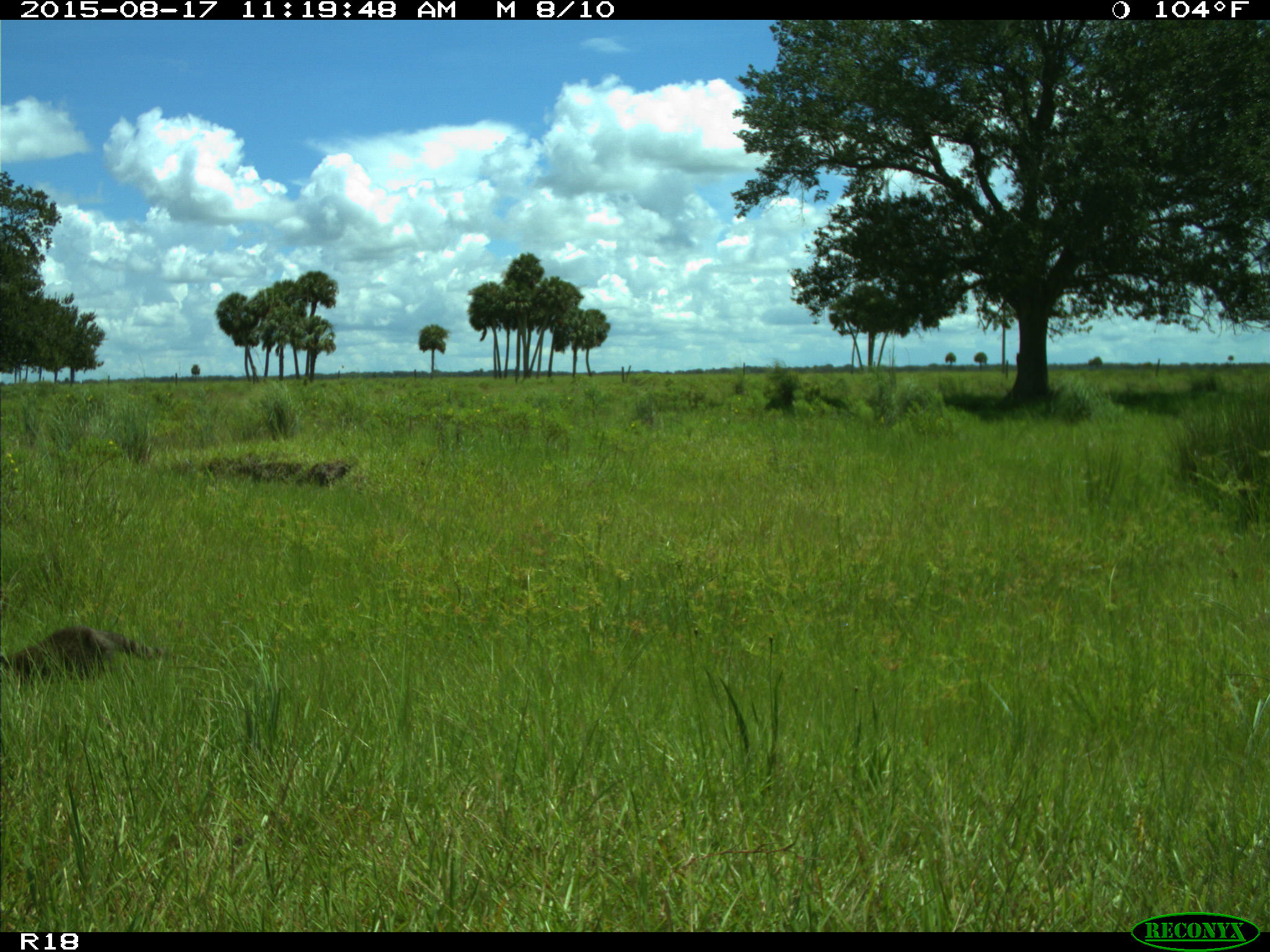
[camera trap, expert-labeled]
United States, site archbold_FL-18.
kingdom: Animalia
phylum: Chordata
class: Mammalia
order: Carnivora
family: Procyonidae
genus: Procyon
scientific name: Procyon lotor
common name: common raccoon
Procyon lotor (common raccoon).